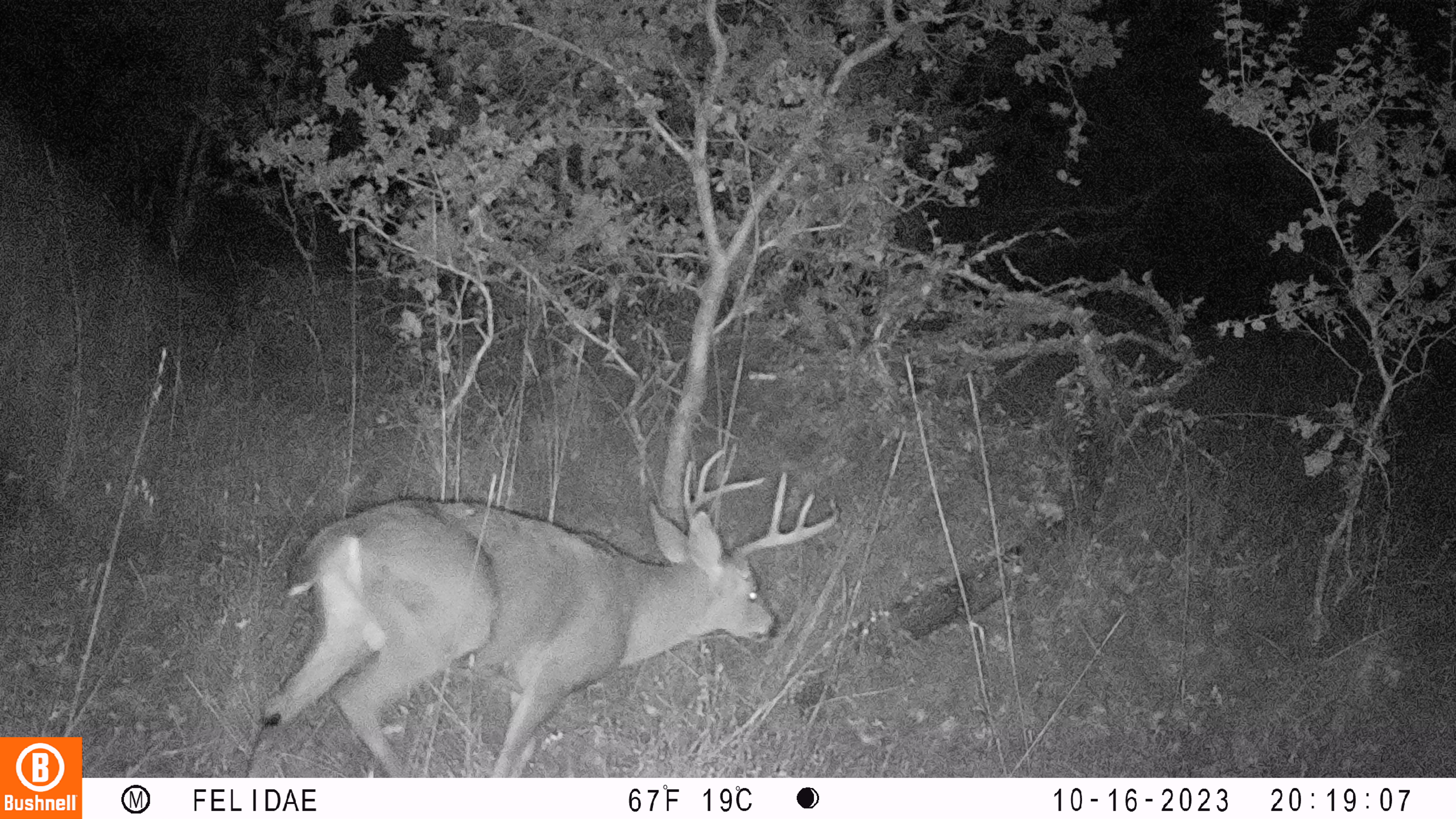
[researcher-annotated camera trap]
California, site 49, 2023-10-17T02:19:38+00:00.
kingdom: Animalia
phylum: Chordata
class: Mammalia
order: Artiodactyla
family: Cervidae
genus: Odocoileus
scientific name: Odocoileus hemionus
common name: mule deer